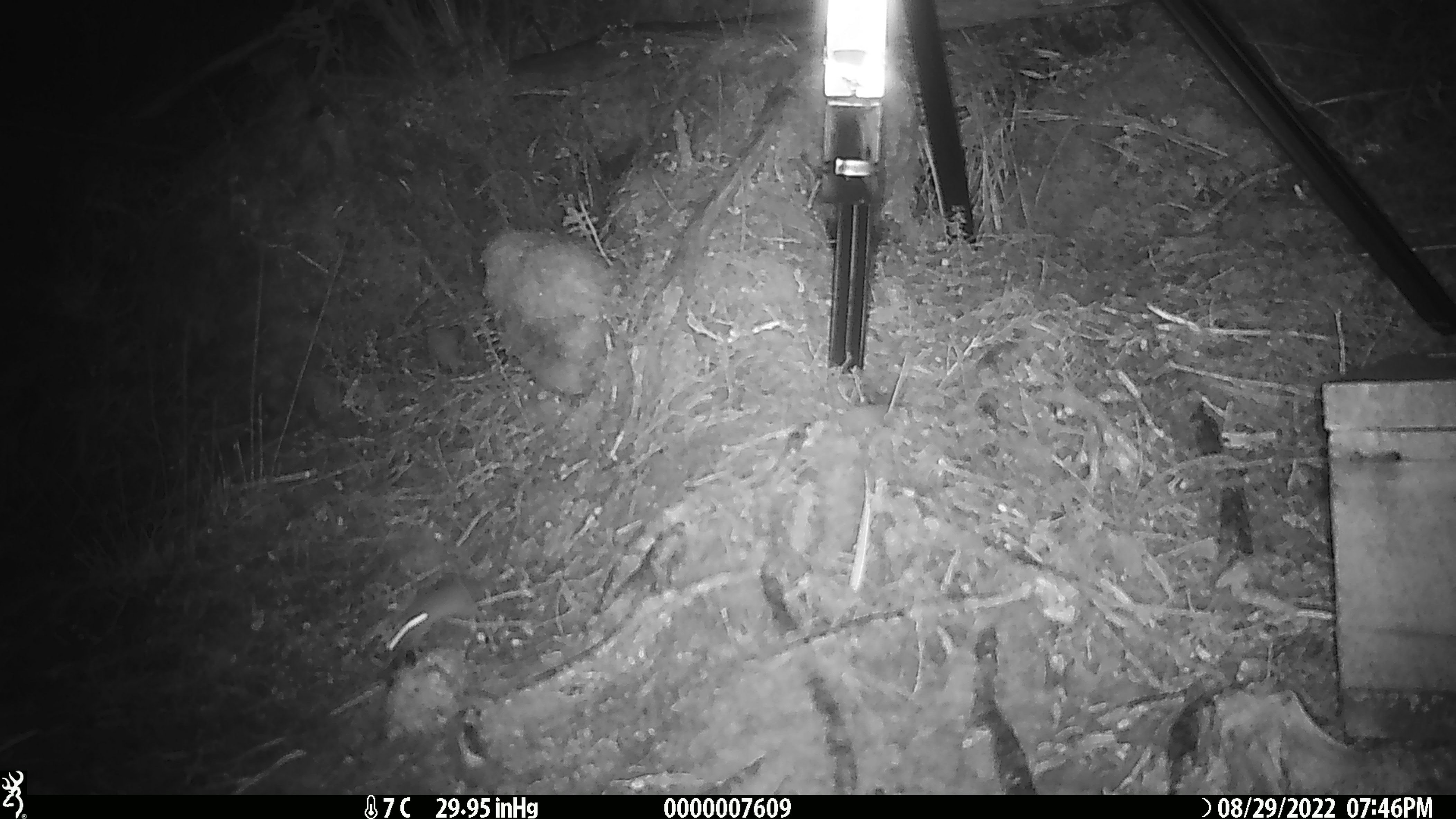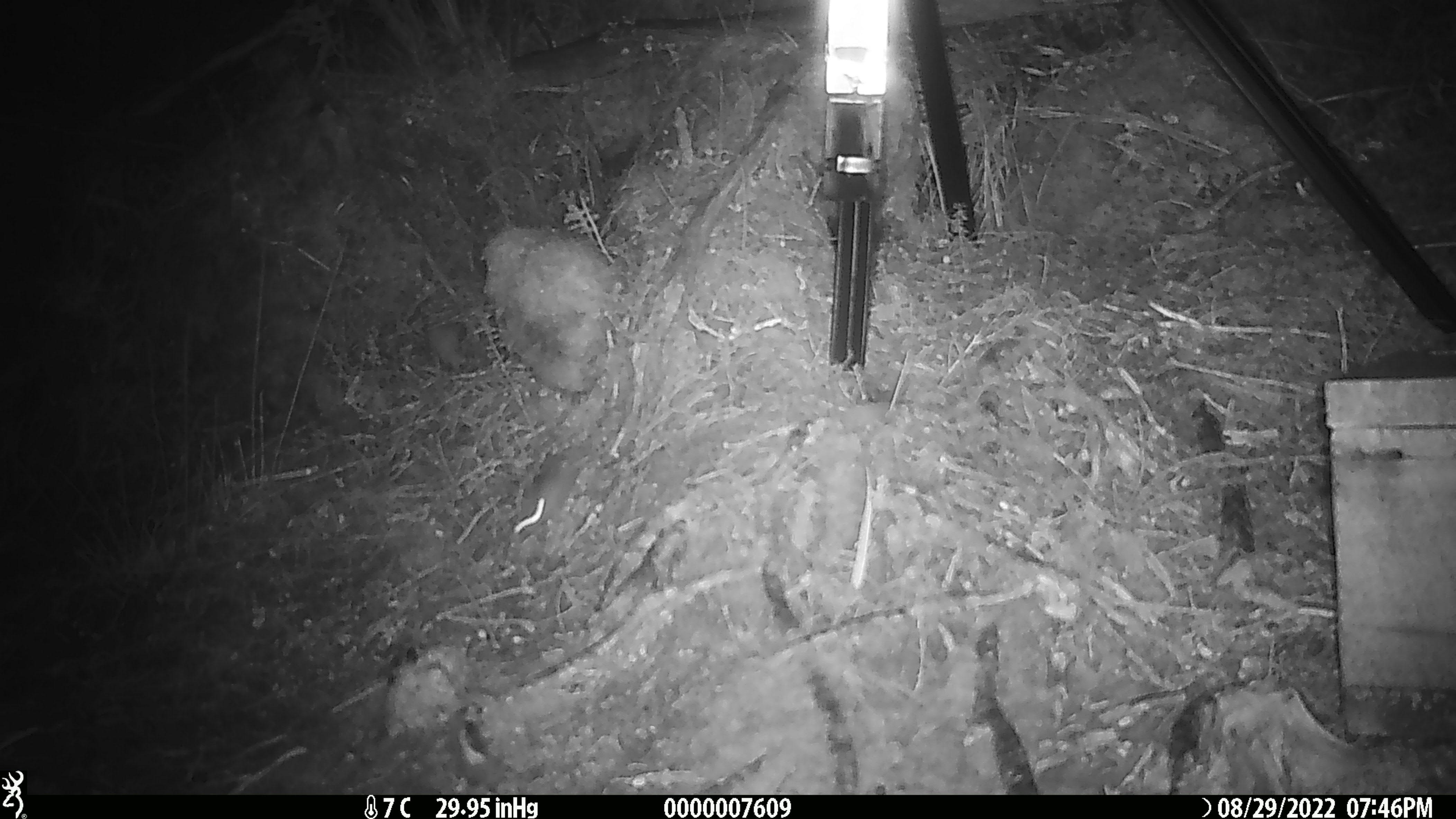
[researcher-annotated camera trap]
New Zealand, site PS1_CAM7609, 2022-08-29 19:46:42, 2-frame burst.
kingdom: Animalia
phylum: Chordata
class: Mammalia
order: Rodentia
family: Muridae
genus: Mus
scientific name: Mus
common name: mouse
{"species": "mouse (Mus)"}